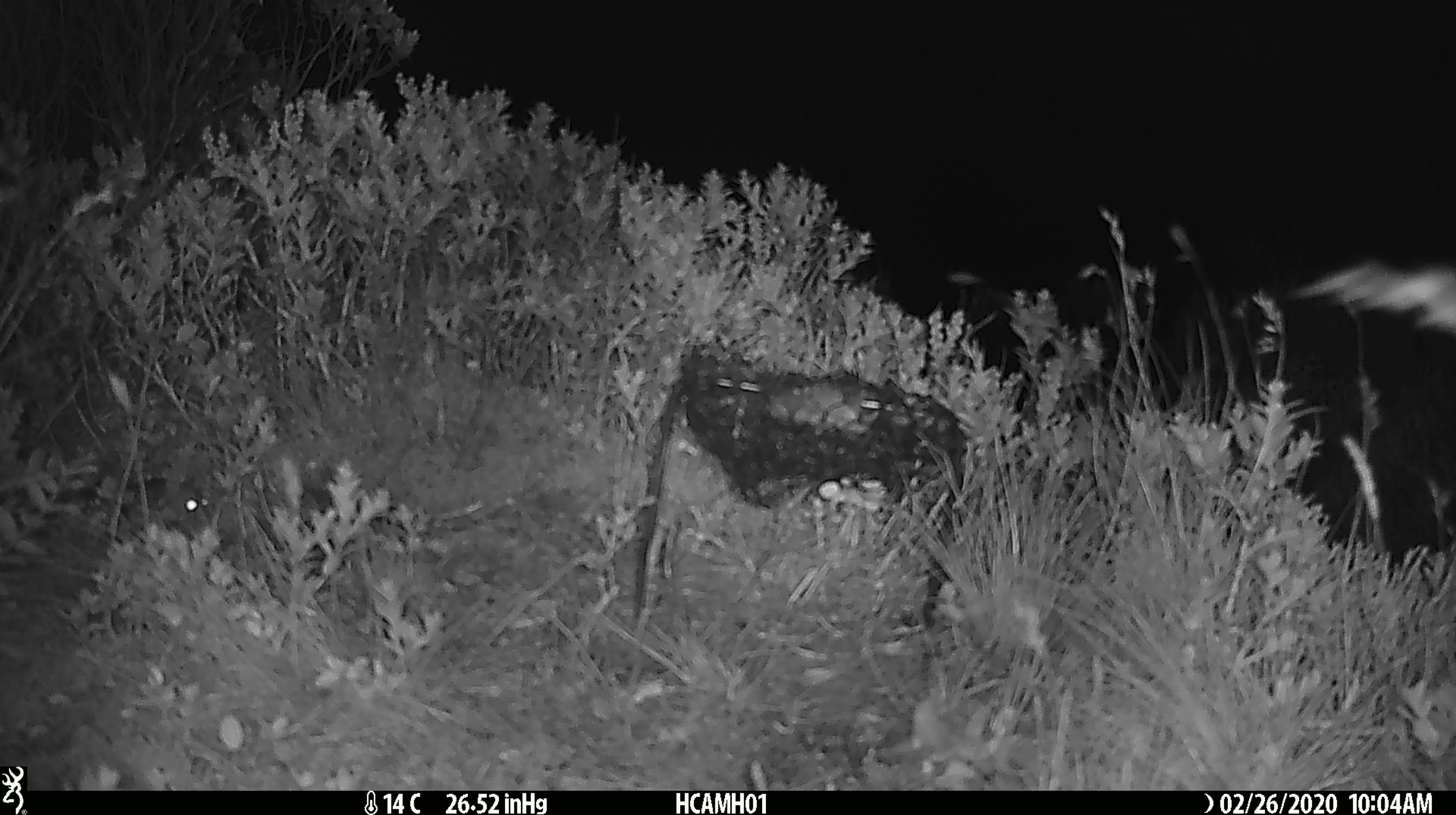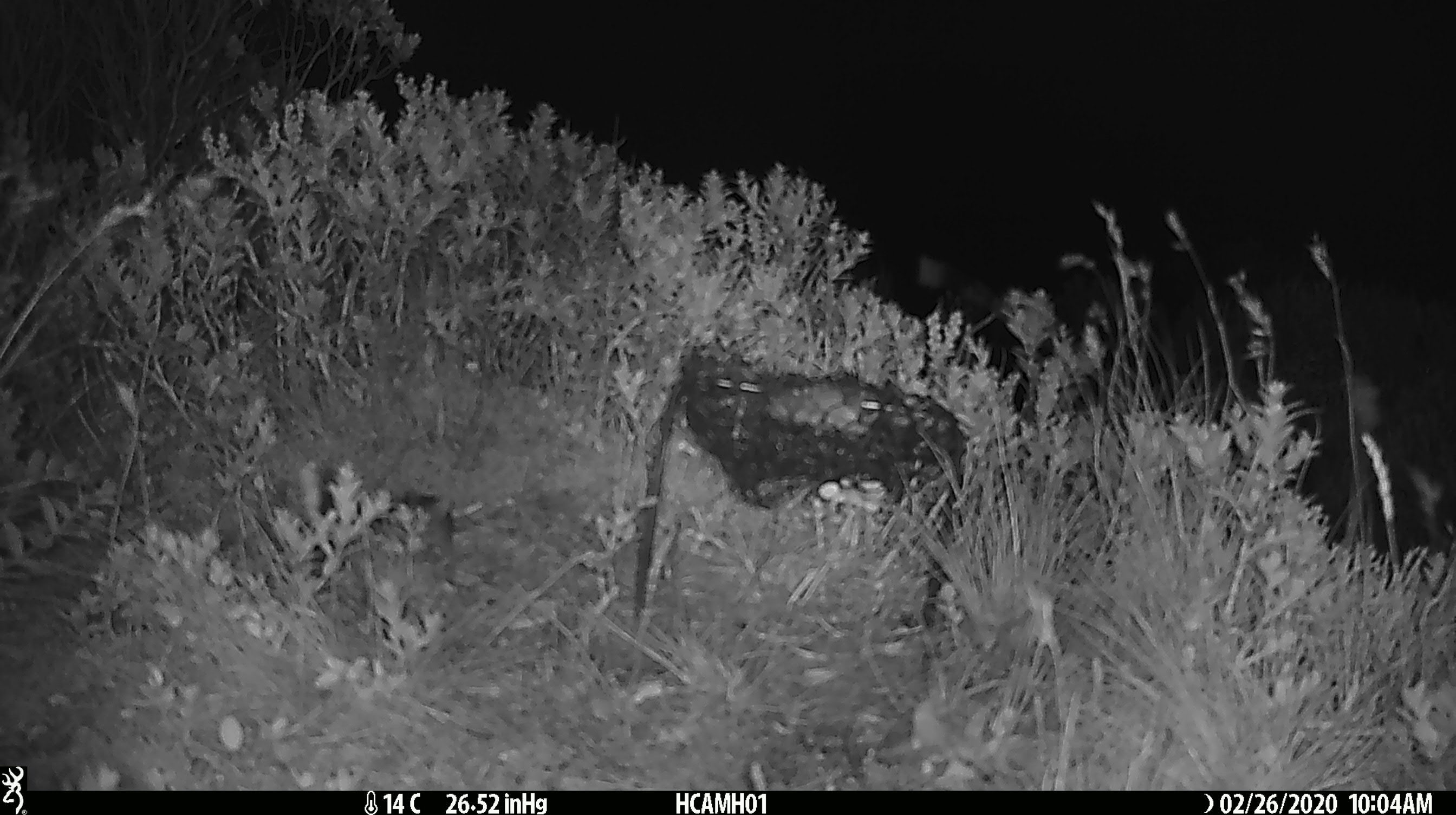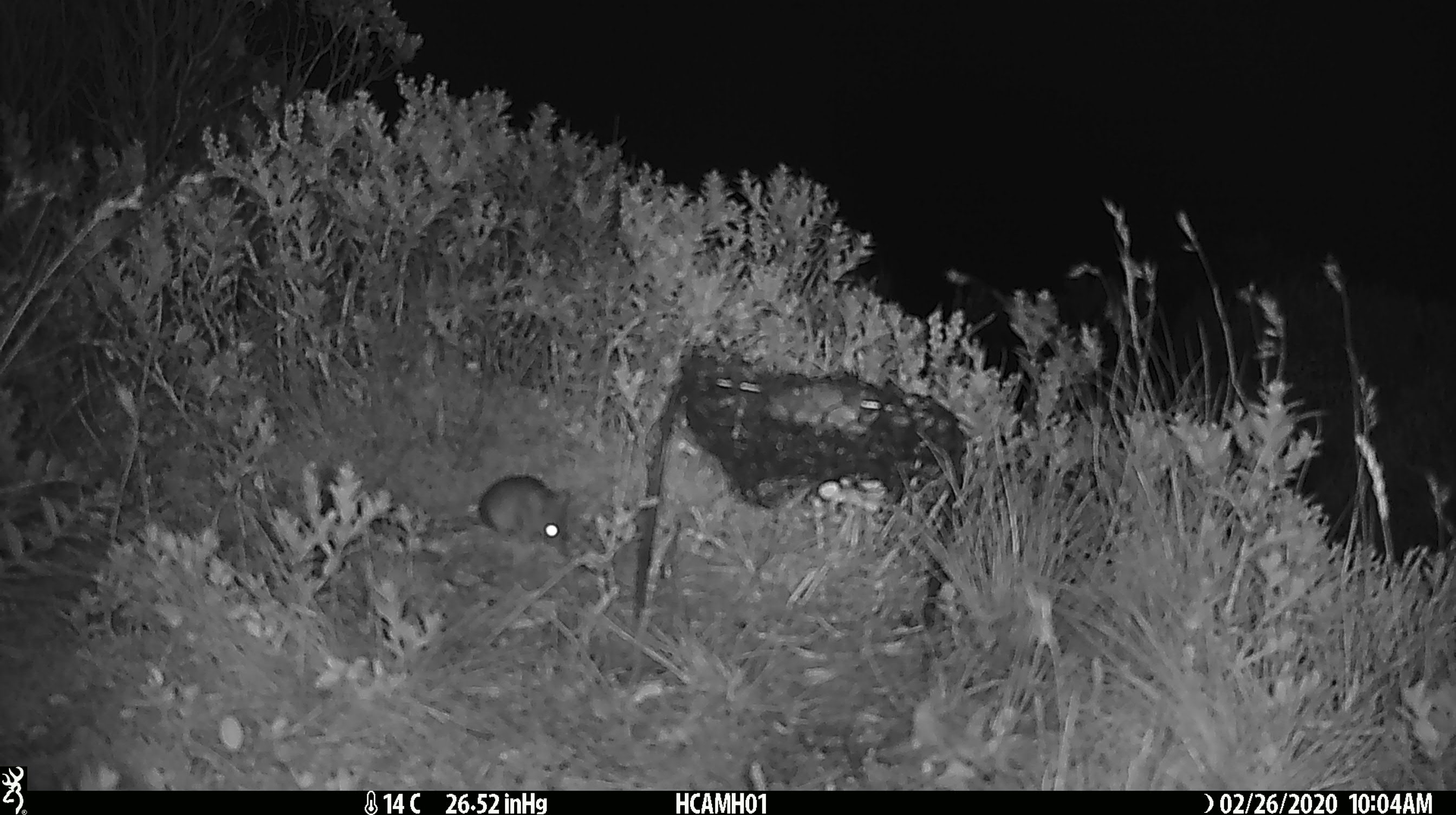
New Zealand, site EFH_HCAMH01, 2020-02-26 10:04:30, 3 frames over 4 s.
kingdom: Animalia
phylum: Chordata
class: Mammalia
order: Rodentia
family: Muridae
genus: Mus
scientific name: Mus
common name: mouse